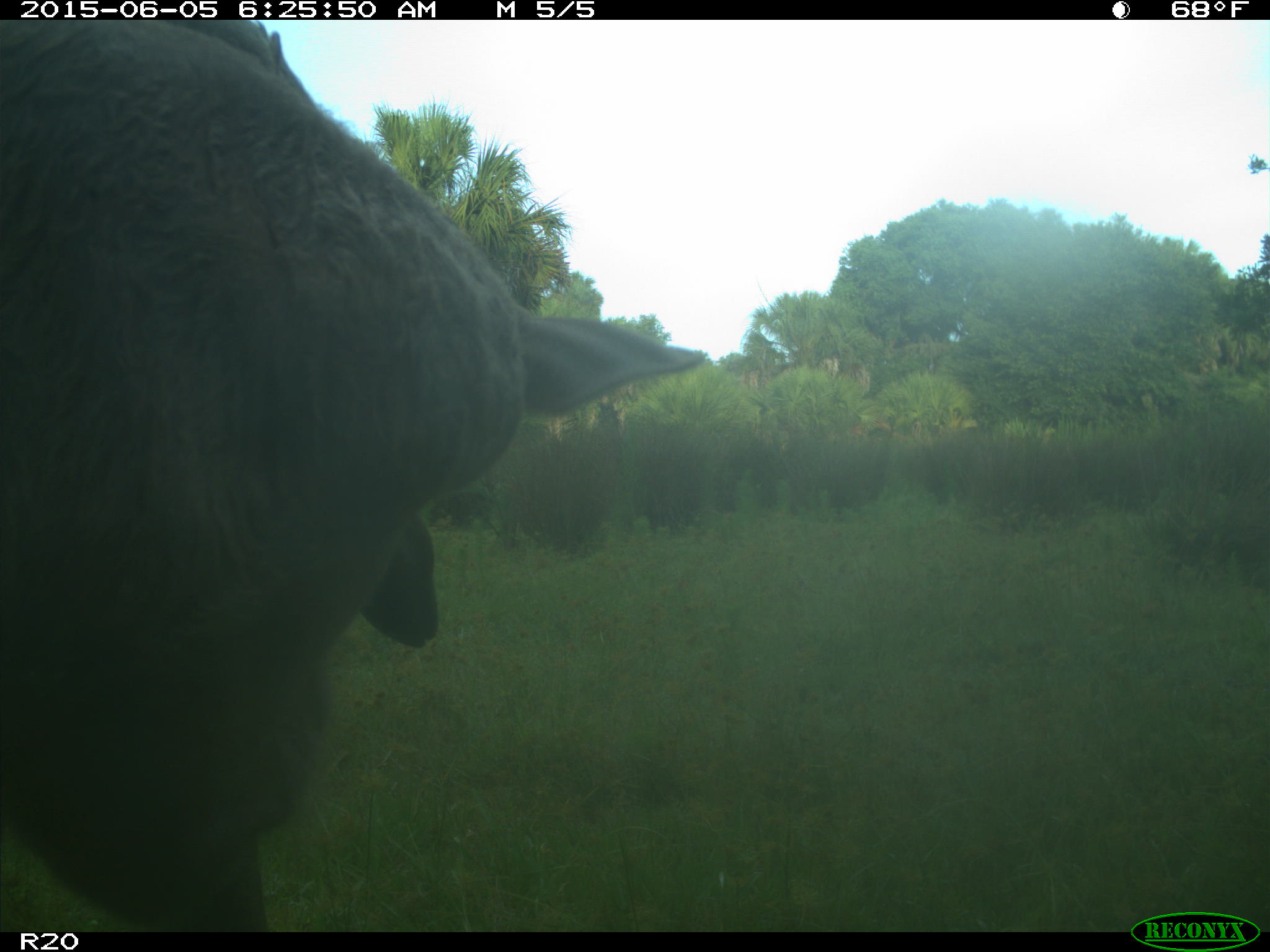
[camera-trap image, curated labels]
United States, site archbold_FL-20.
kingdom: Animalia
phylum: Chordata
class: Mammalia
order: Artiodactyla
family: Bovidae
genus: Bos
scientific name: Bos taurus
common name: domestic cow